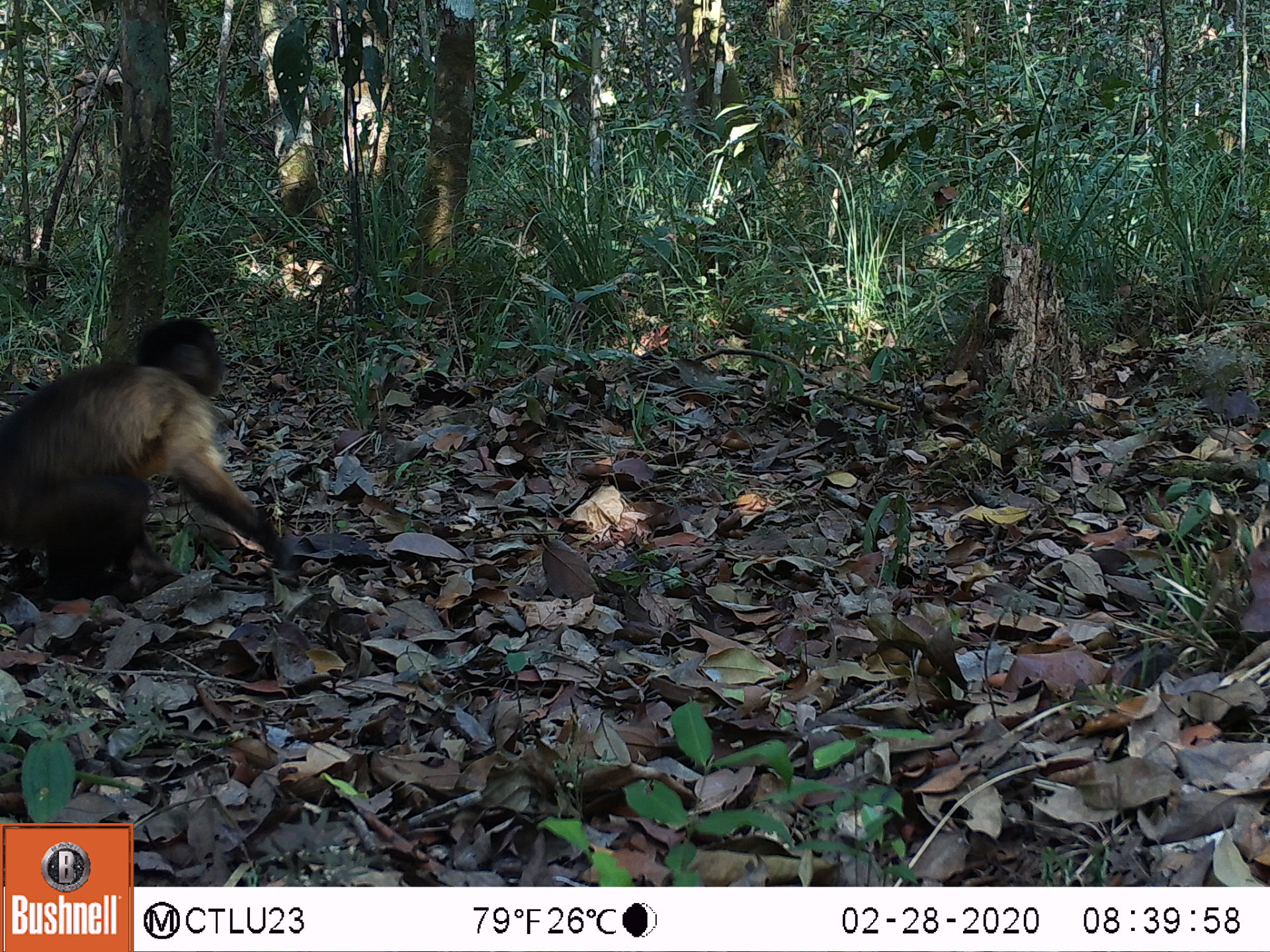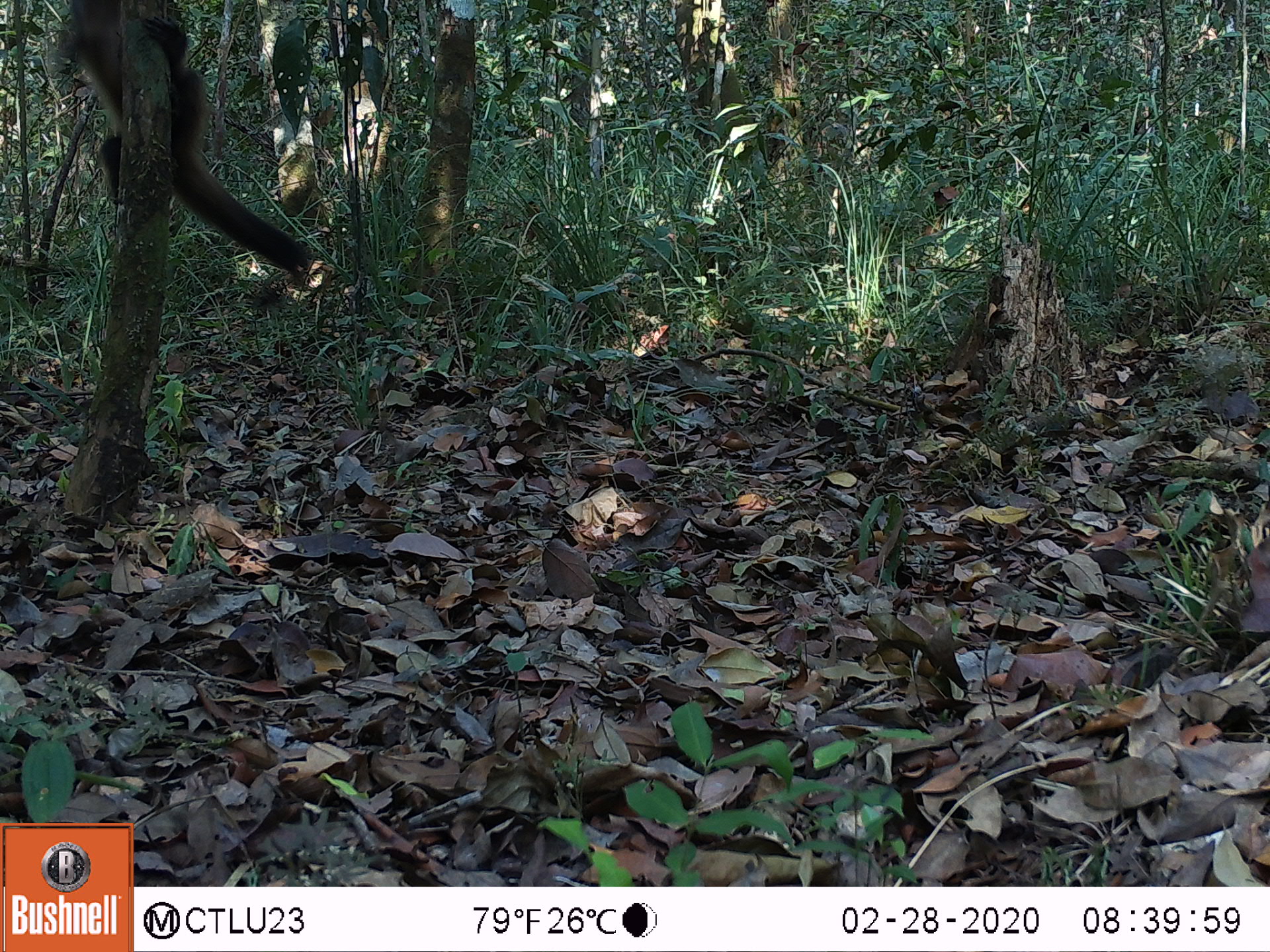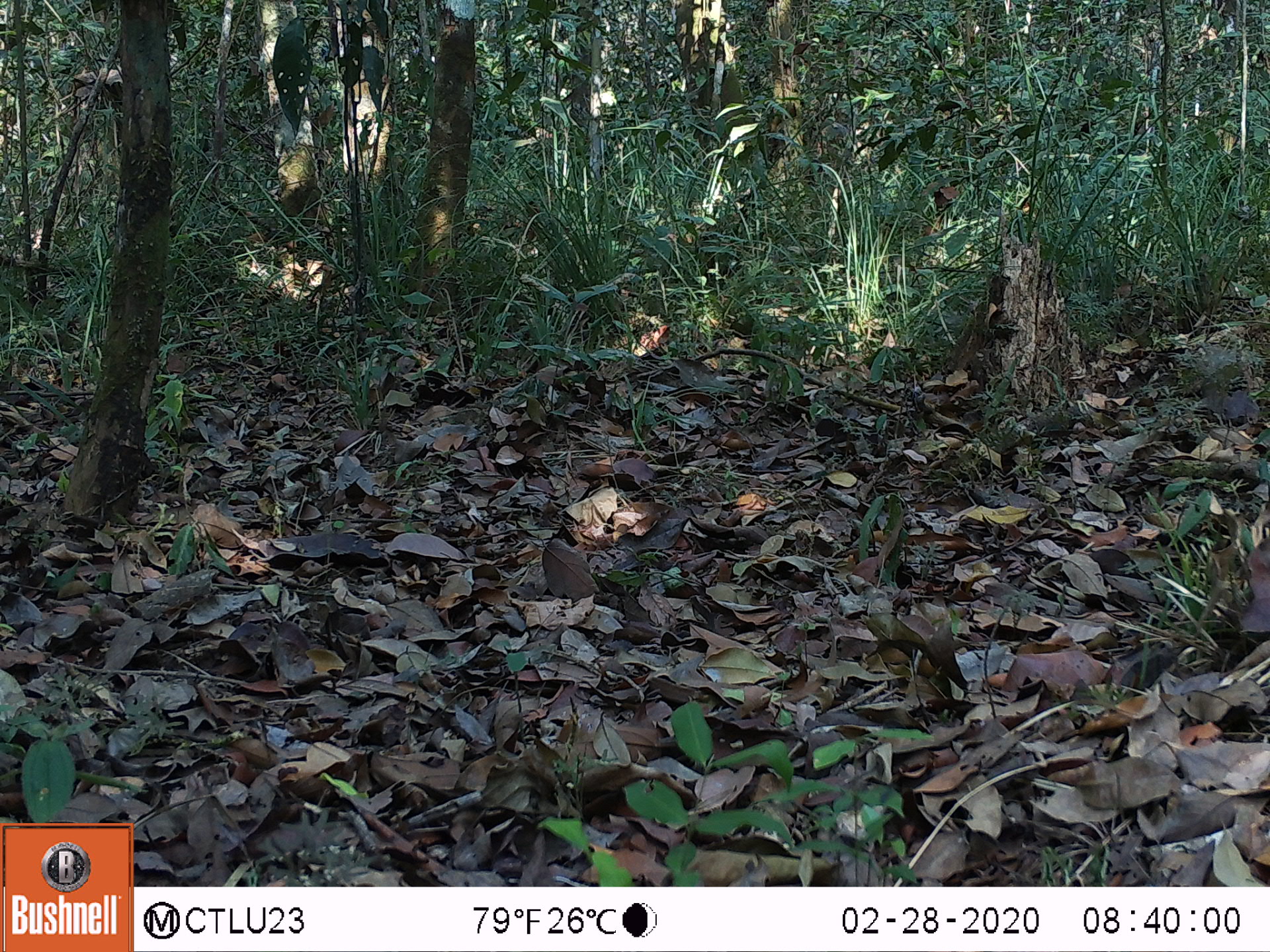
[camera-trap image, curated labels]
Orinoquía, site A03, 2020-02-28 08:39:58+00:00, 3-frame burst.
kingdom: Animalia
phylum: Chordata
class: Mammalia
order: Primates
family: Cebidae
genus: Sapajus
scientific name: Sapajus apella margaritae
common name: margarita island capuchin